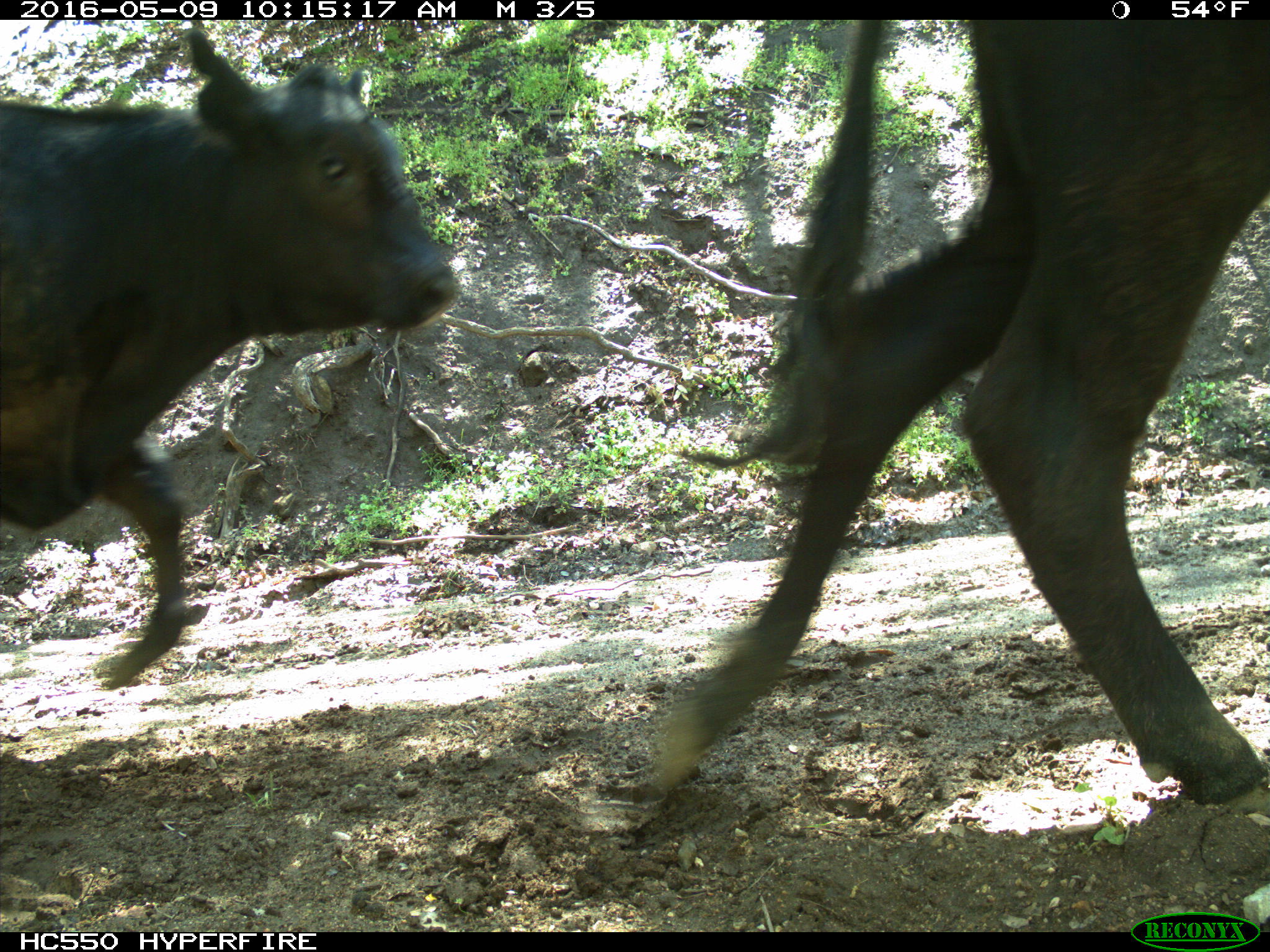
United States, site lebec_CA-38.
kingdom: Animalia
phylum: Chordata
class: Mammalia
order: Artiodactyla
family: Bovidae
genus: Bos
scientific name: Bos taurus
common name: domestic cow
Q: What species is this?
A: Bos taurus (domestic cow).